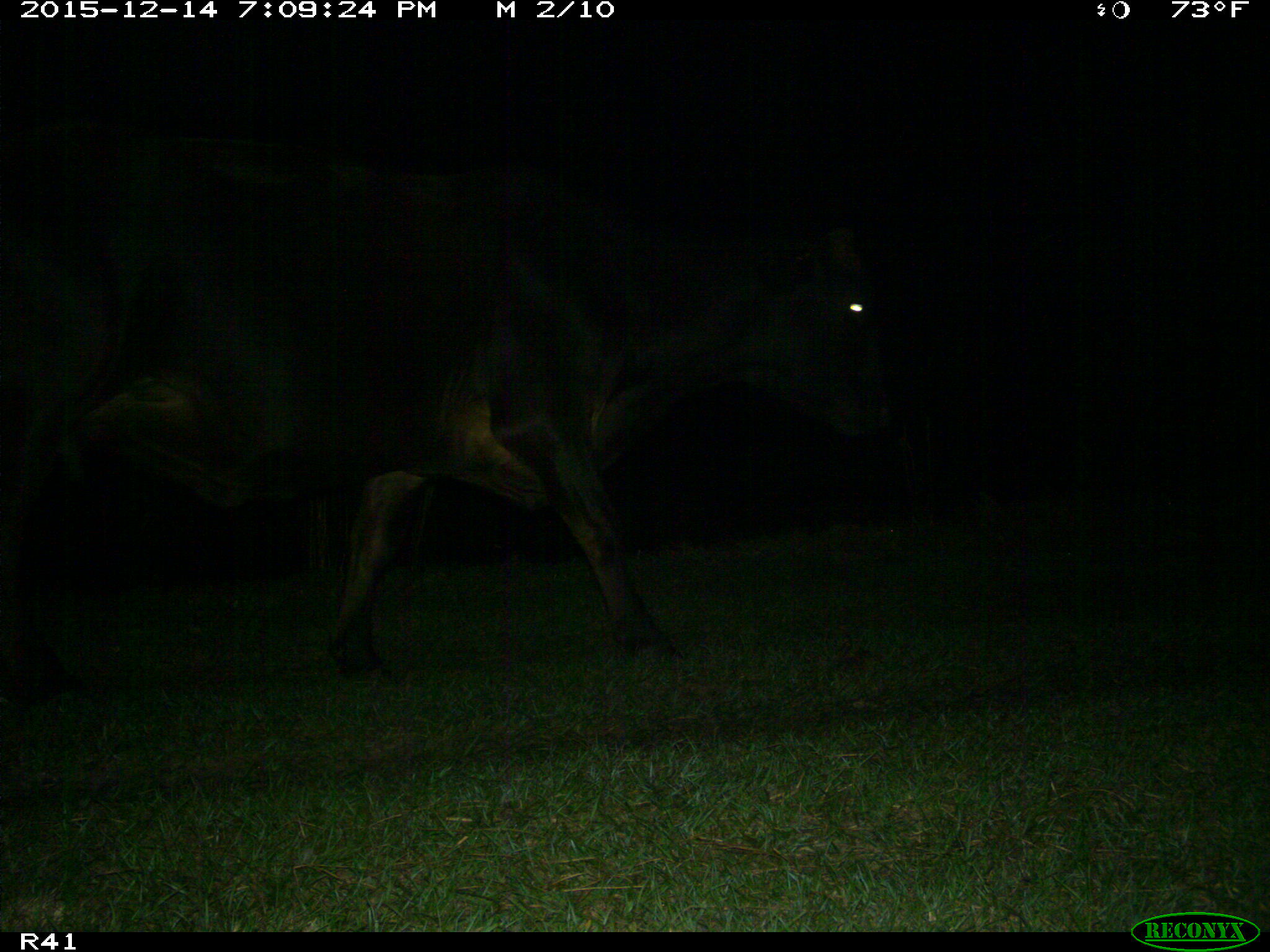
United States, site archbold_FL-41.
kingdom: Animalia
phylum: Chordata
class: Mammalia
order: Artiodactyla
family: Bovidae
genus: Bos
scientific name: Bos taurus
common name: domestic cow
Bos taurus (domestic cow).